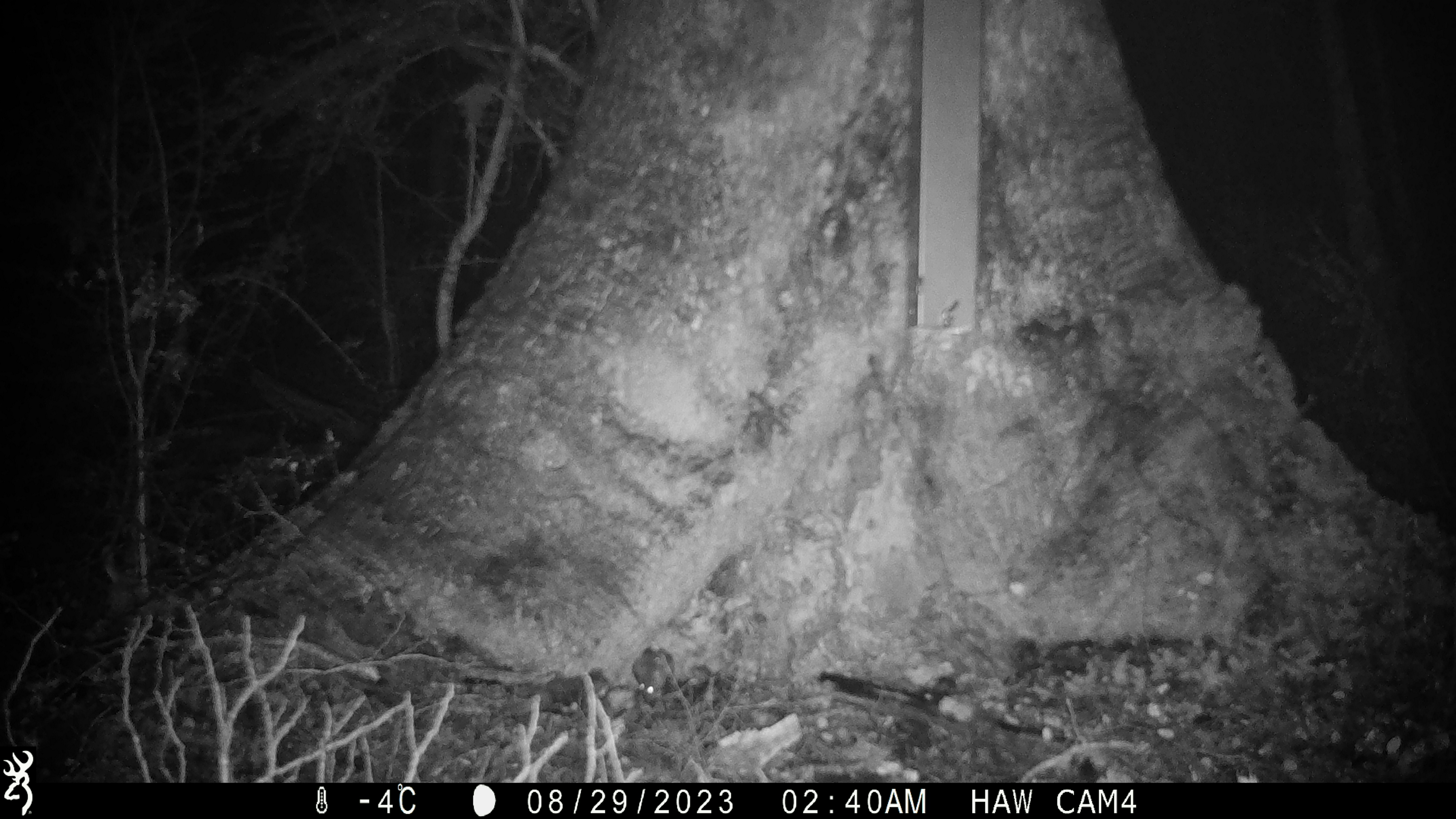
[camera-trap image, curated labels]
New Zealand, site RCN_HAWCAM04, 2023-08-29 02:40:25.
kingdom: Animalia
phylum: Chordata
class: Mammalia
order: Rodentia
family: Muridae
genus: Mus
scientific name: Mus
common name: mouse